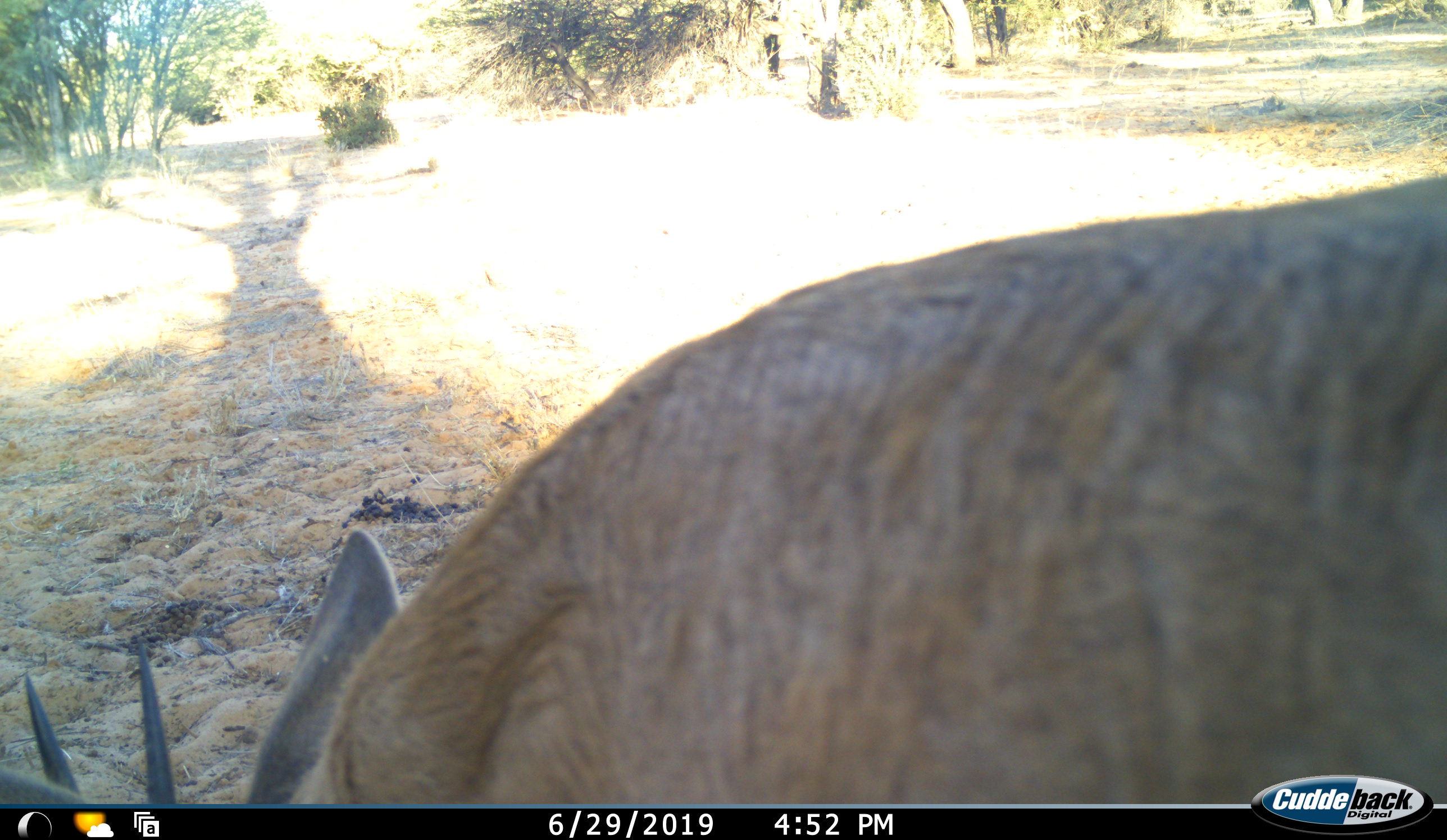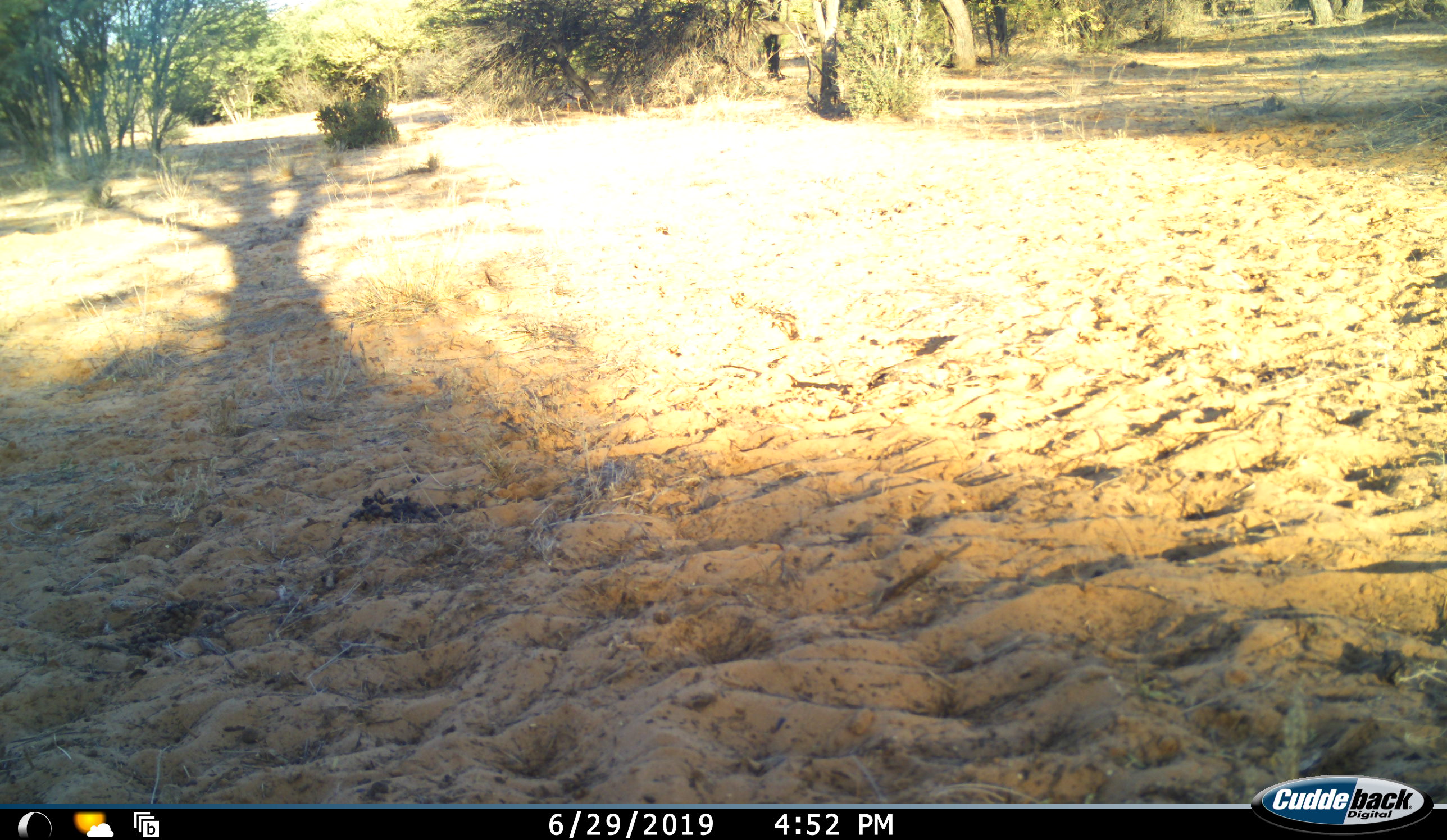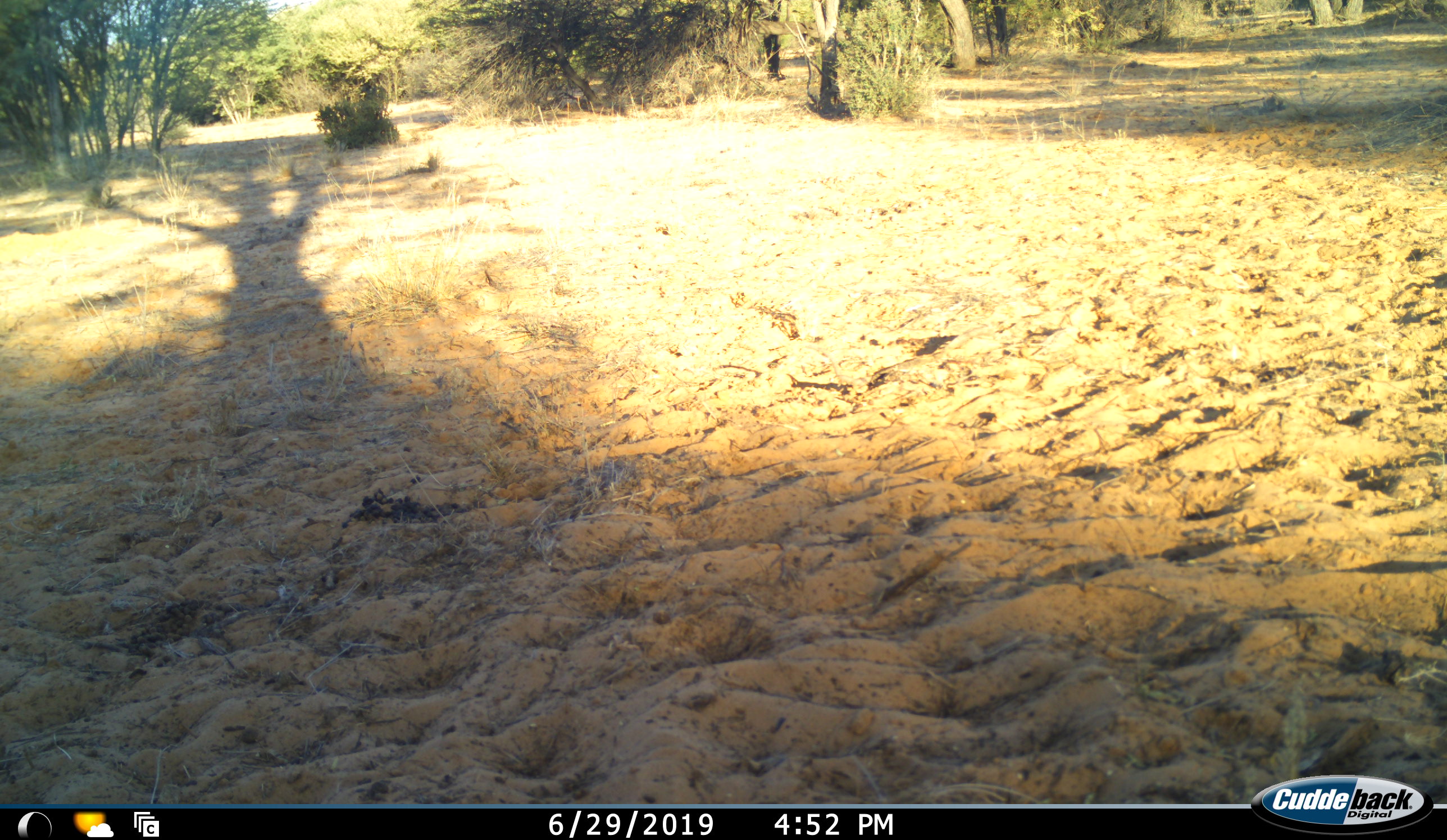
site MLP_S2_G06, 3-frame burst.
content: unidentified animal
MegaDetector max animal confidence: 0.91